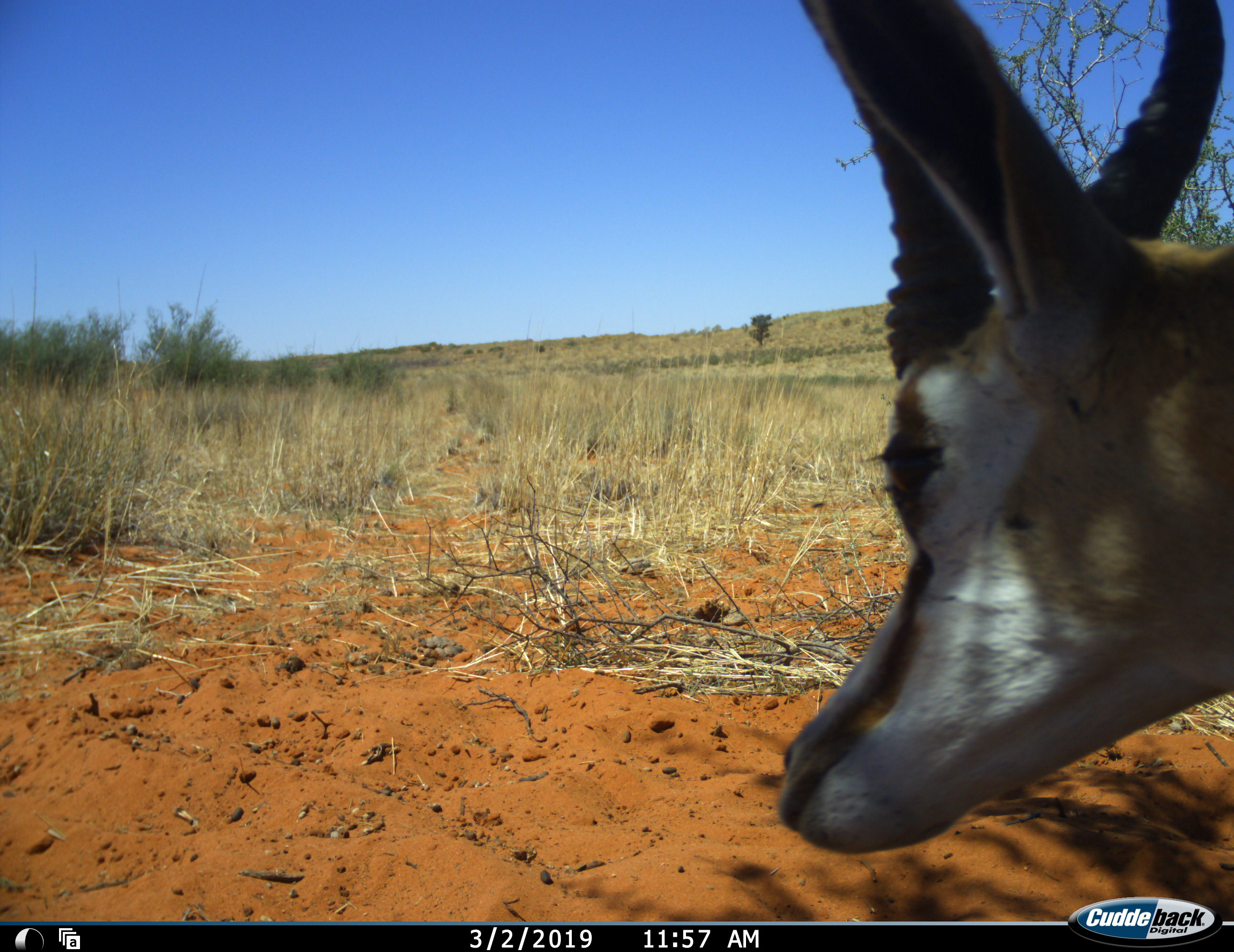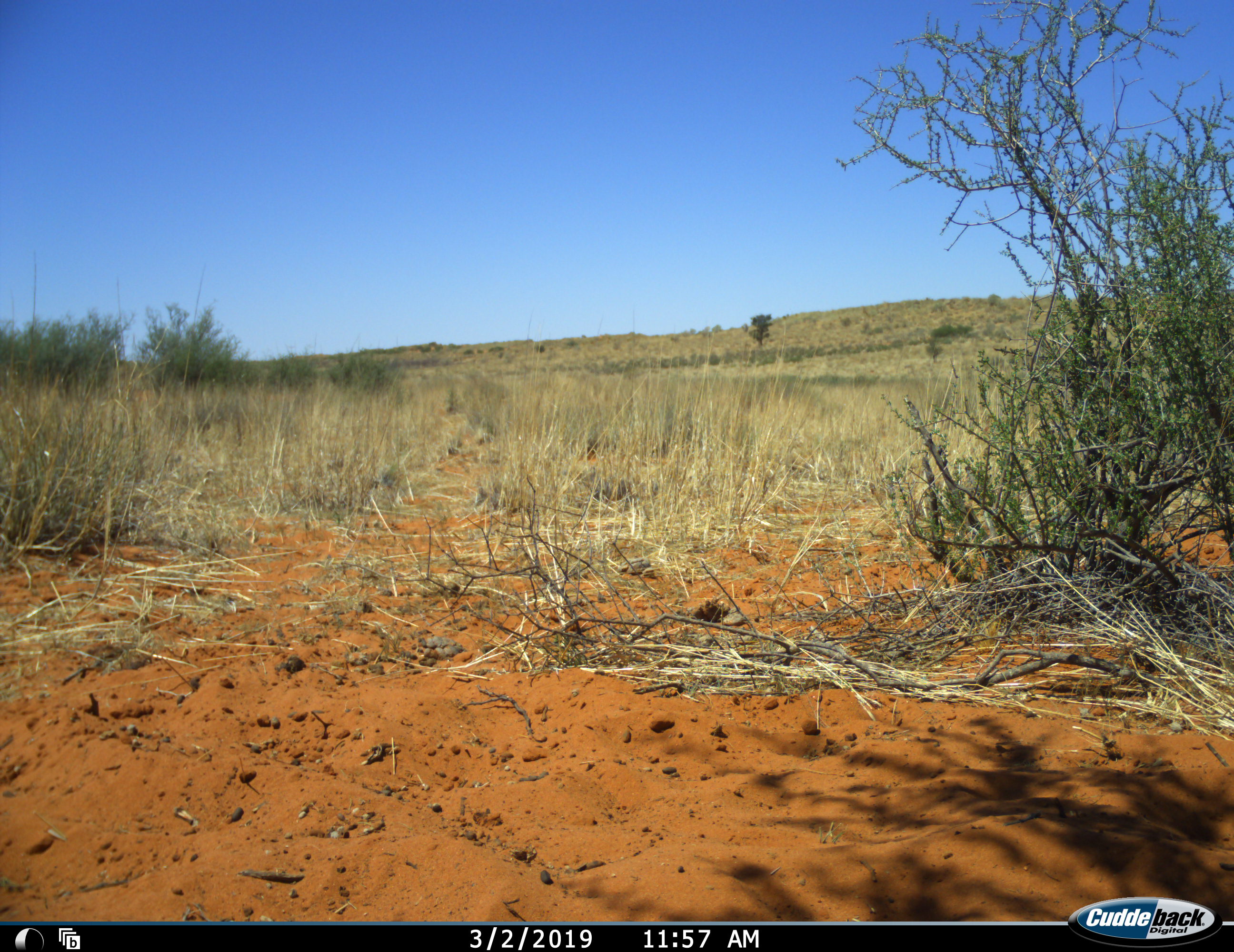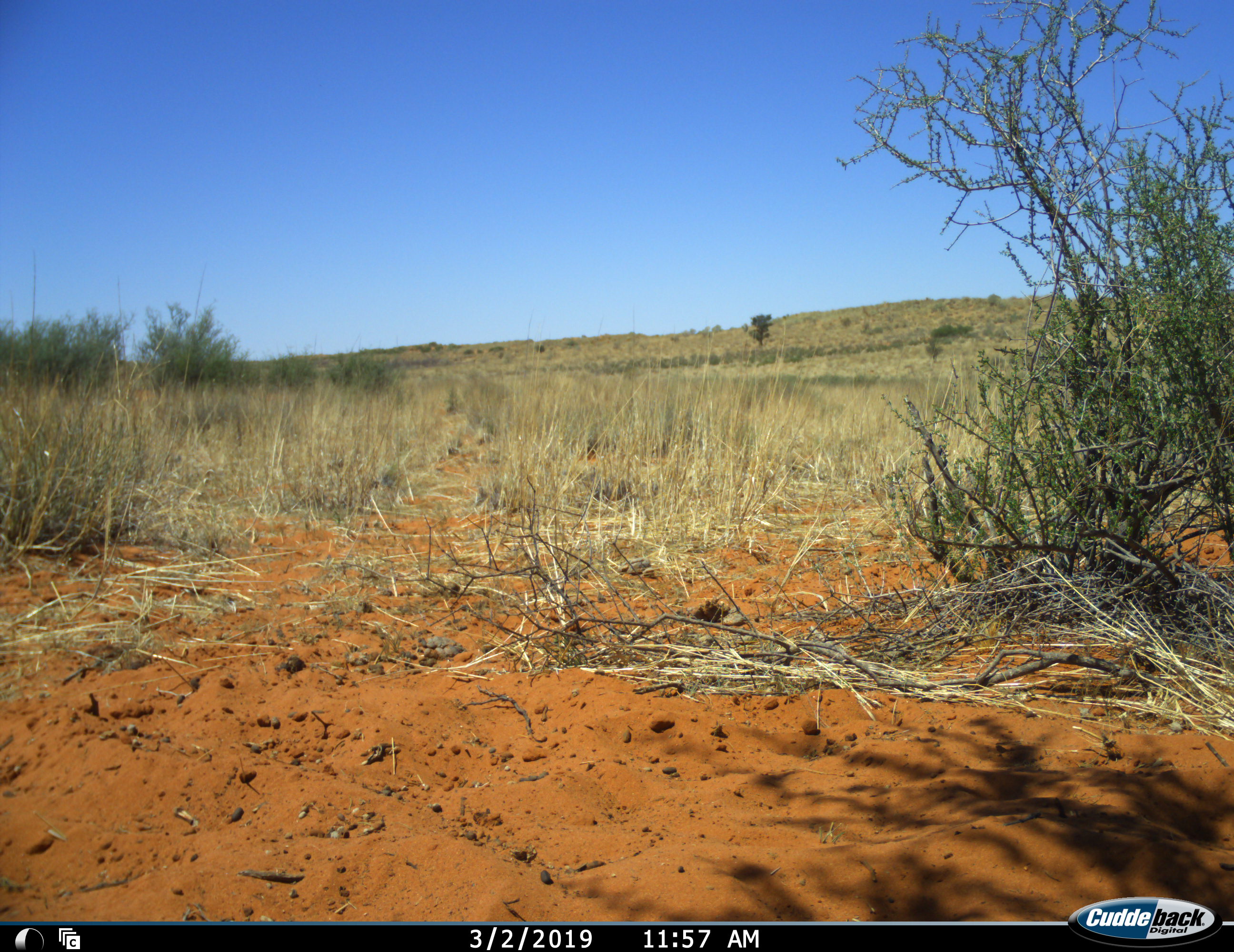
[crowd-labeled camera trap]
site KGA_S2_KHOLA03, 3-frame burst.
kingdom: Animalia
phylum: Chordata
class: Mammalia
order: Artiodactyla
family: Bovidae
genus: Antidorcas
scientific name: Antidorcas marsupialis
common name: springbok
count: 1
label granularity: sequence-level